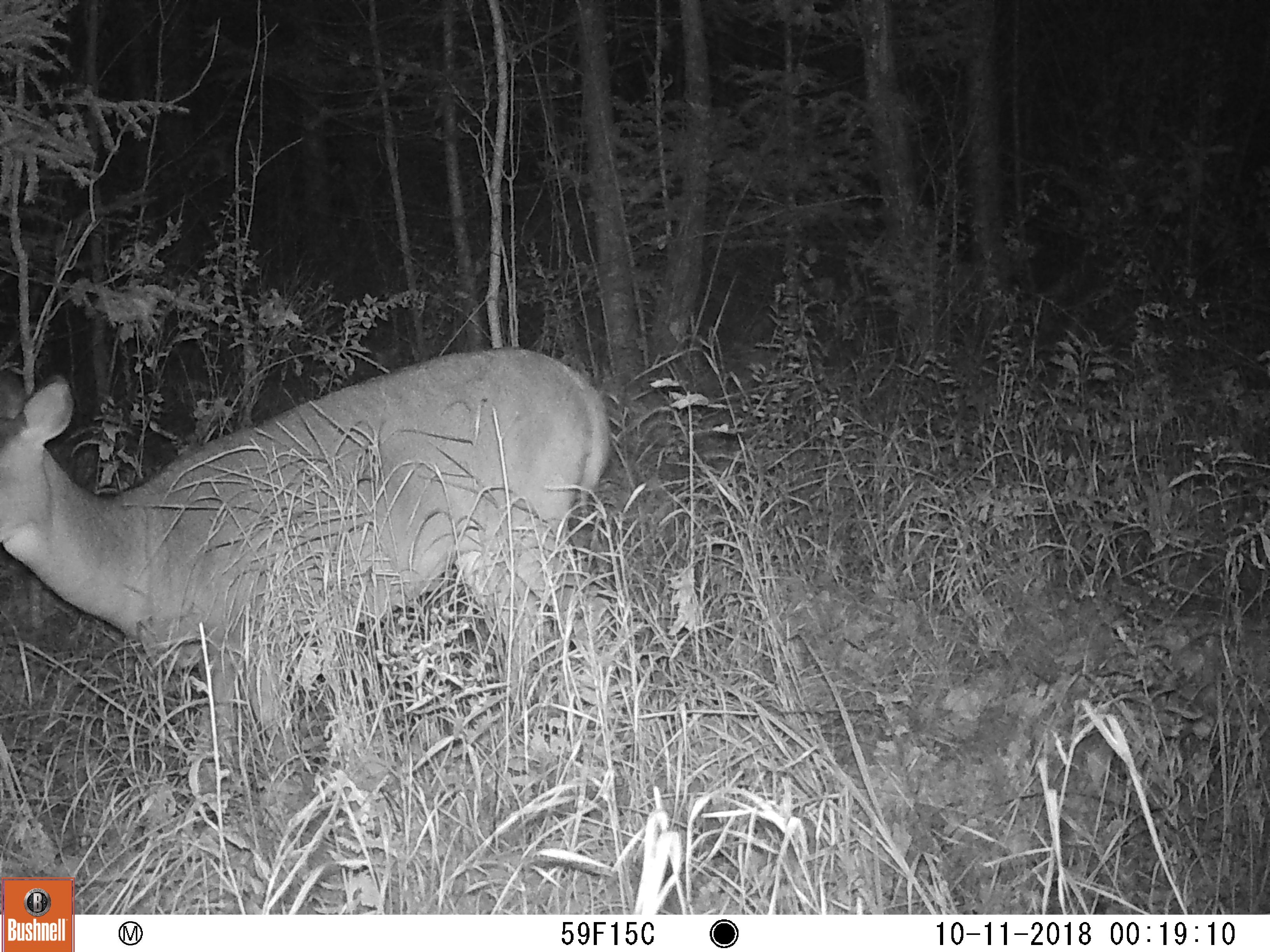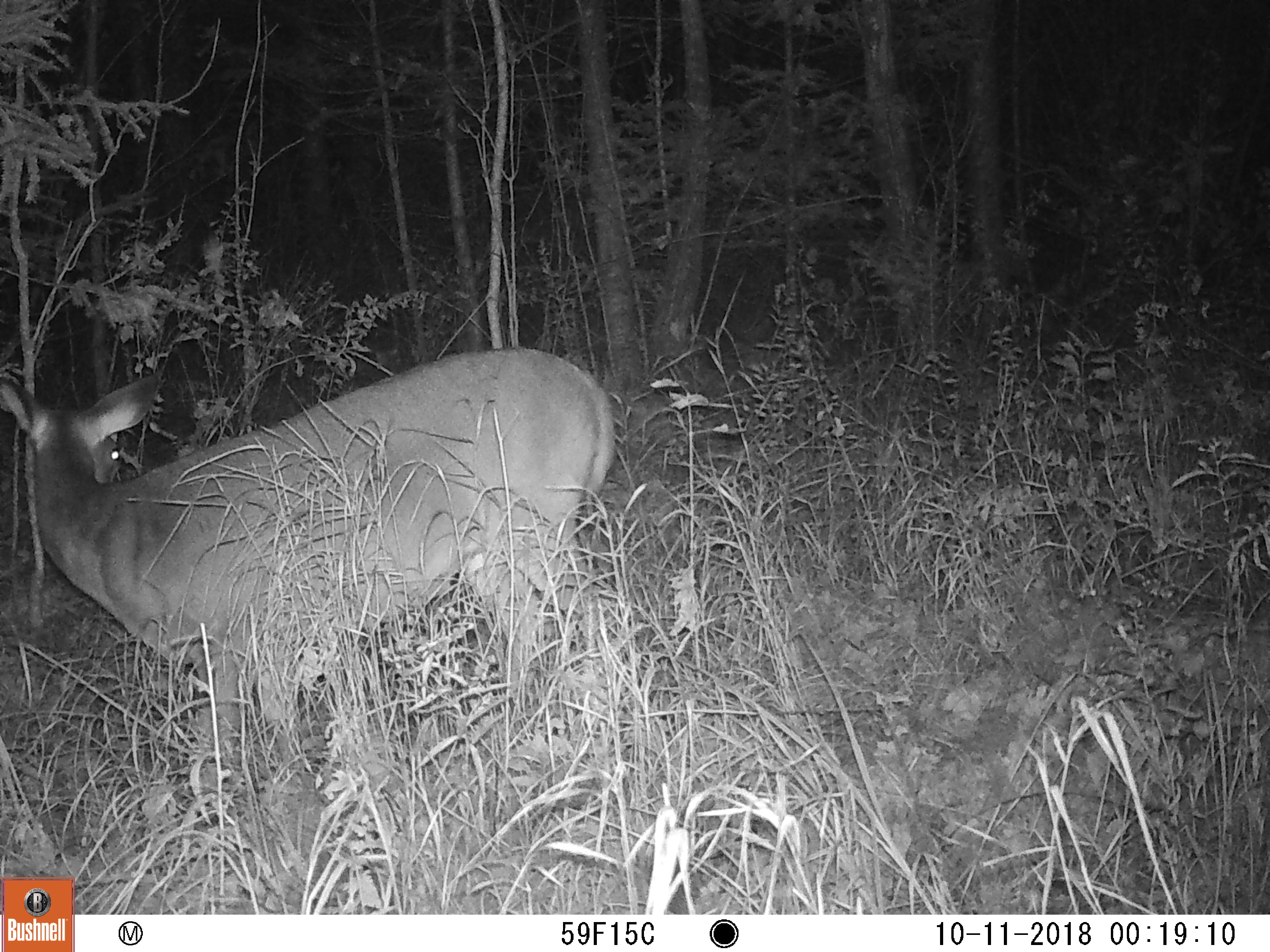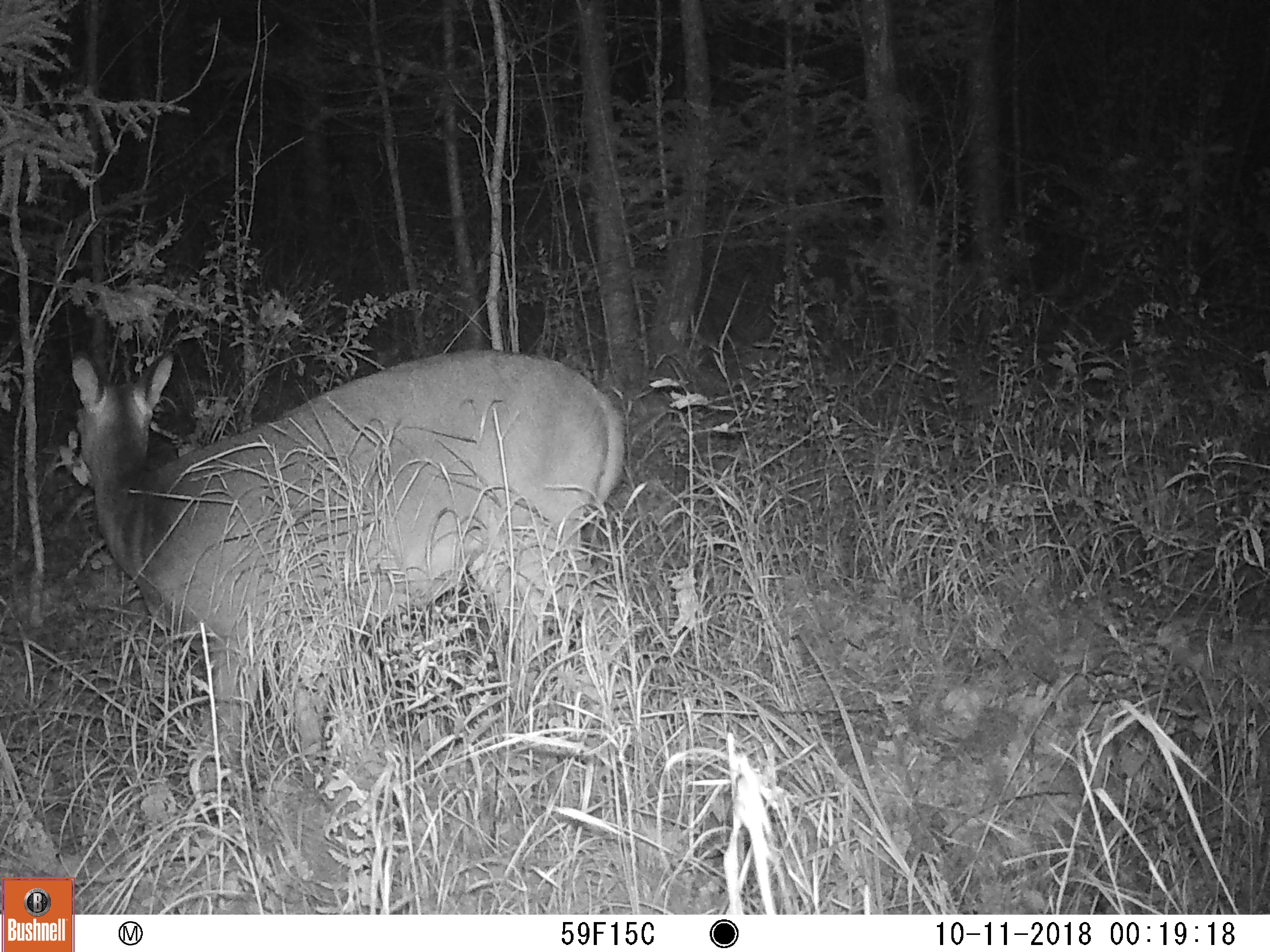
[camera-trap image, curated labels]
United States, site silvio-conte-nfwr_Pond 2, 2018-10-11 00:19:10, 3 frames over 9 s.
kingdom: Animalia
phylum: Chordata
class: Mammalia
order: Artiodactyla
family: Cervidae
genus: Odocoileus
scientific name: Odocoileus virginianus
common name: white-tailed deer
White-tailed deer (Odocoileus virginianus).